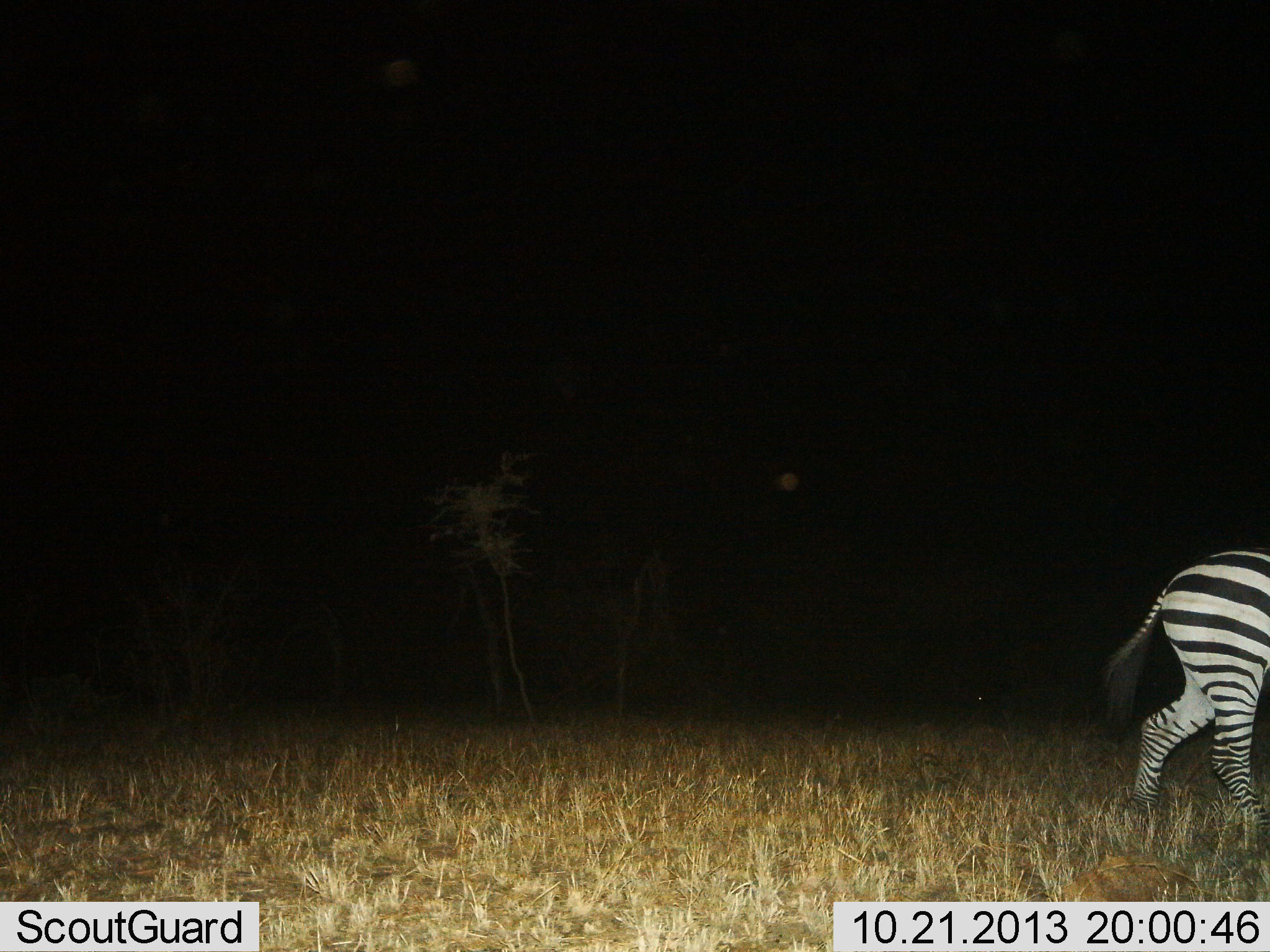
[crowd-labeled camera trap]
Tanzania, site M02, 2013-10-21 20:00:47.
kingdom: Animalia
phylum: Chordata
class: Mammalia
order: Perissodactyla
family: Equidae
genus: Equus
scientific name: Equus quagga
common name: plains zebra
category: zebra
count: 1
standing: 26%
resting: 0%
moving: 84%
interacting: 0%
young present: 0%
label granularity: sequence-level